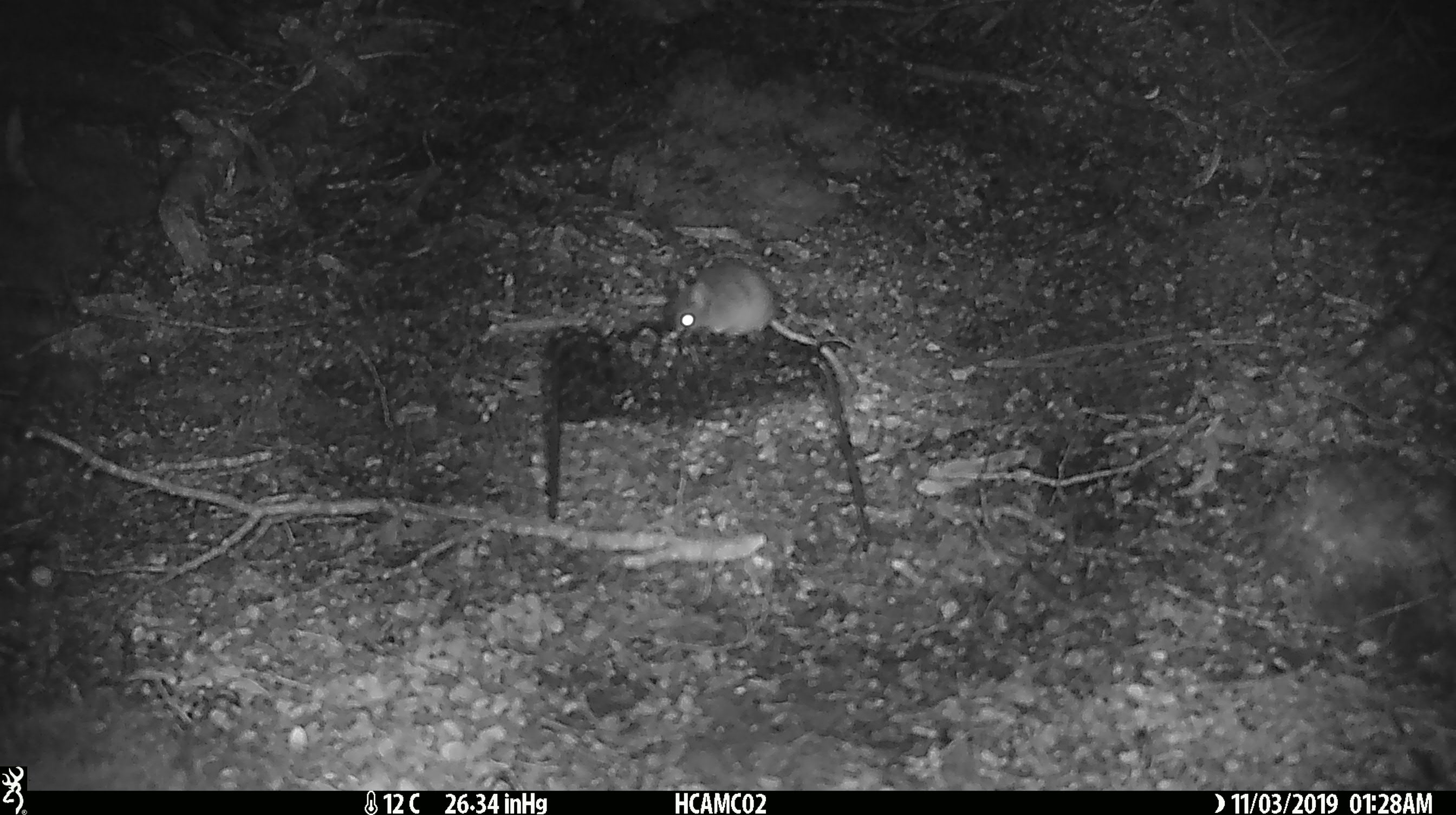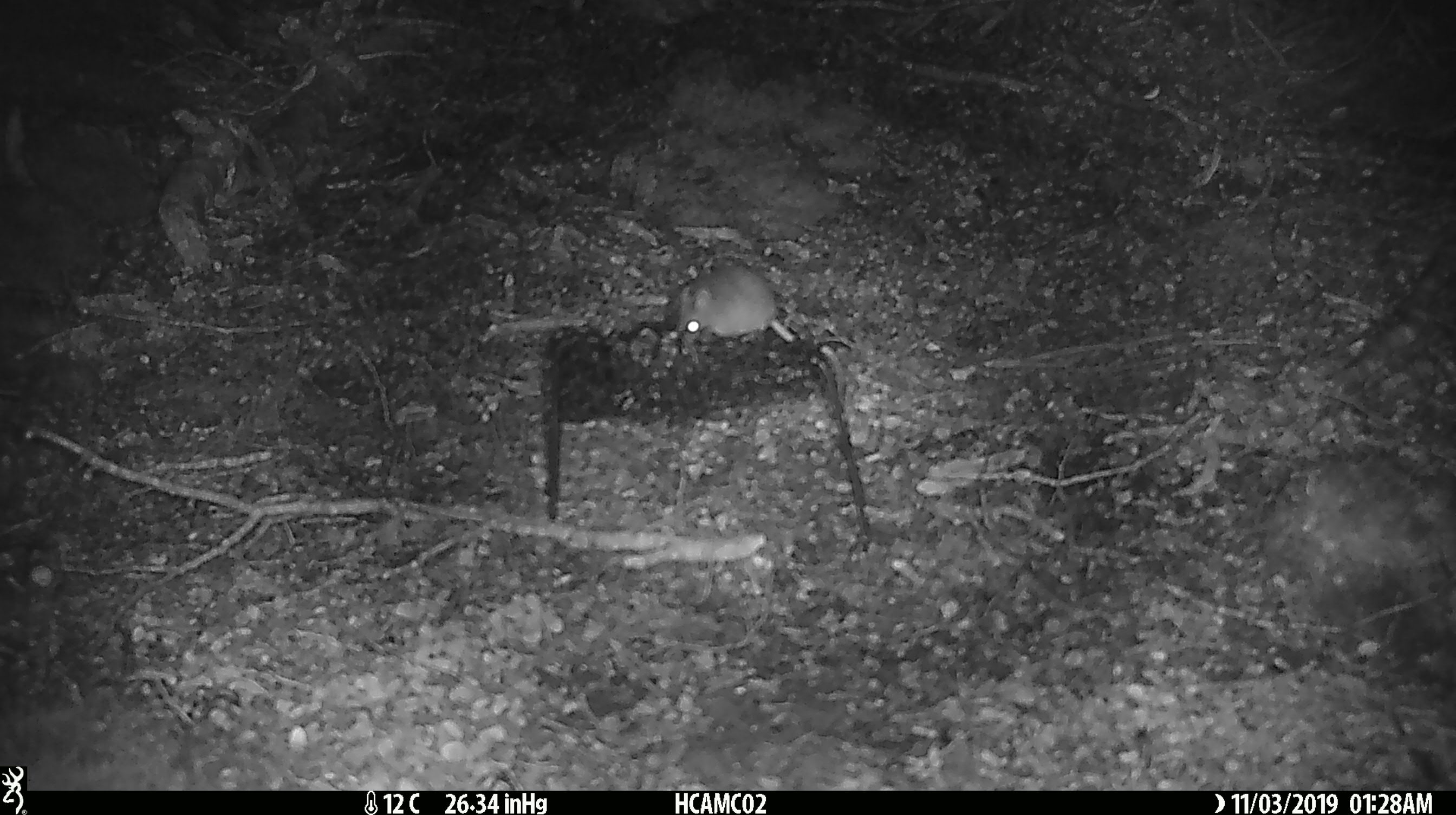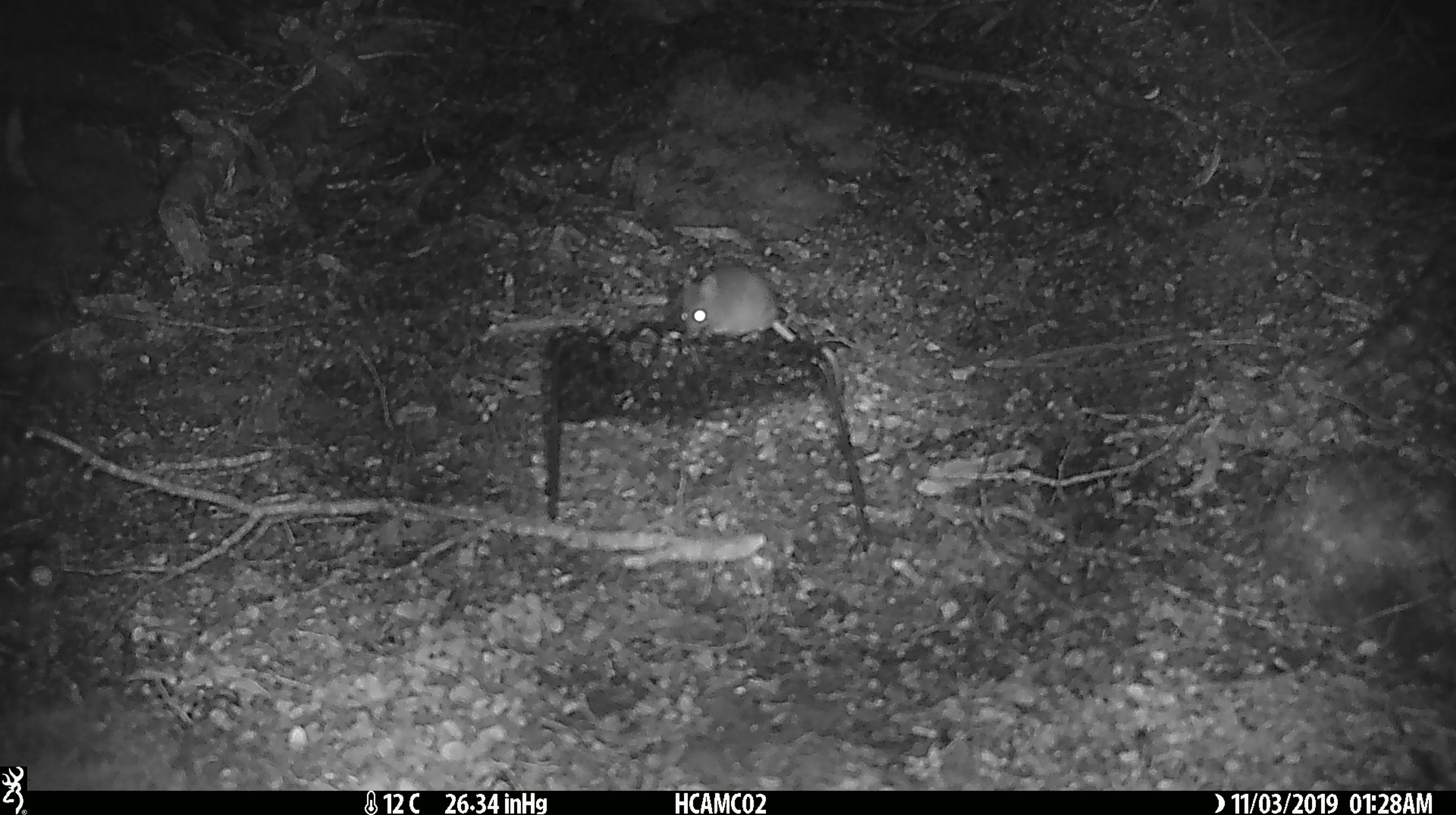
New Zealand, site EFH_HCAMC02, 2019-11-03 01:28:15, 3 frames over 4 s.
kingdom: Animalia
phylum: Chordata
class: Mammalia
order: Rodentia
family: Muridae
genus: Mus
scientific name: Mus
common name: mouse